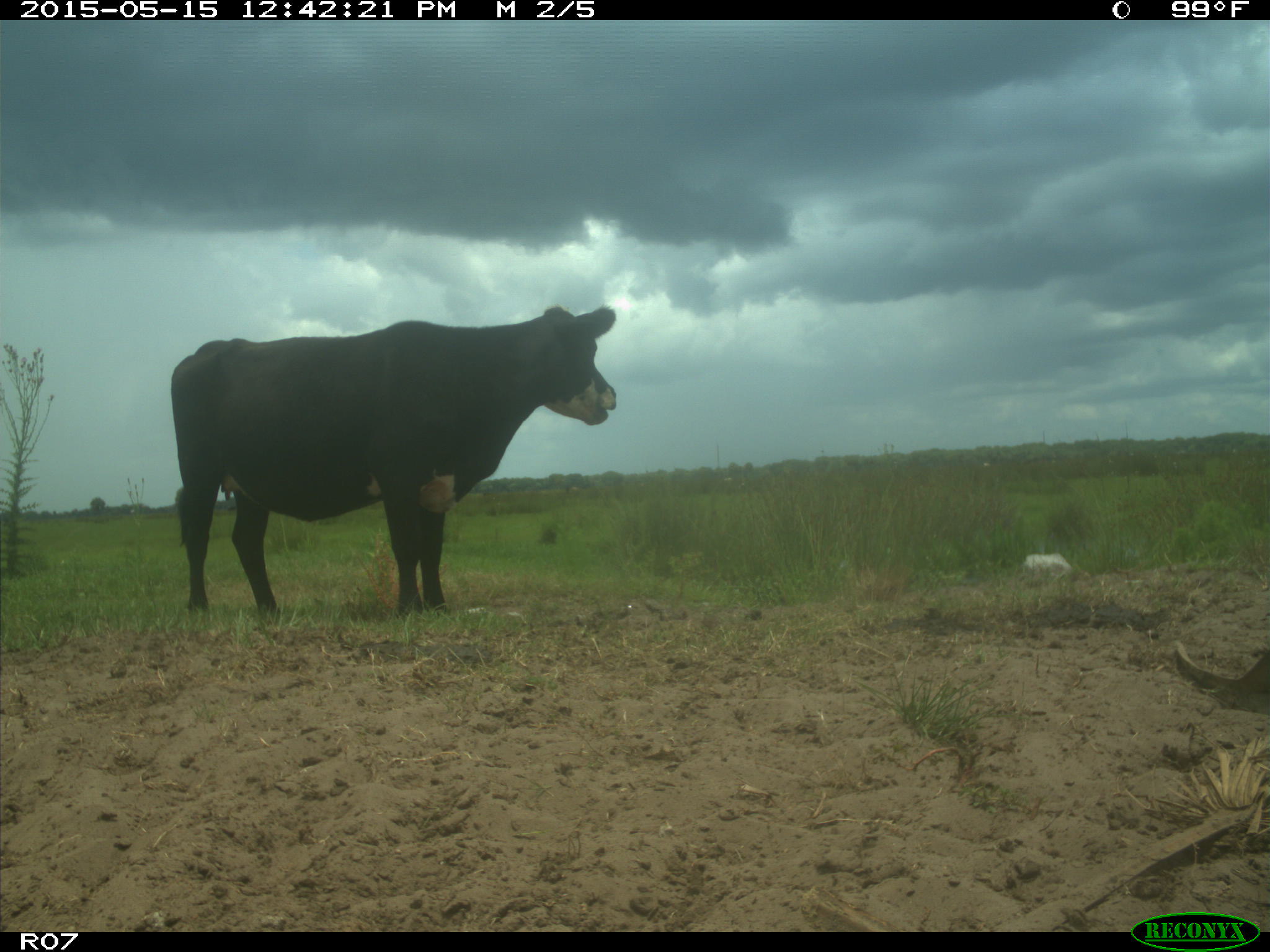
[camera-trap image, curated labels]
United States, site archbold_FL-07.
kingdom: Animalia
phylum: Chordata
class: Mammalia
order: Artiodactyla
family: Bovidae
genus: Bos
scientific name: Bos taurus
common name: domestic cow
Bos taurus (domestic cow).